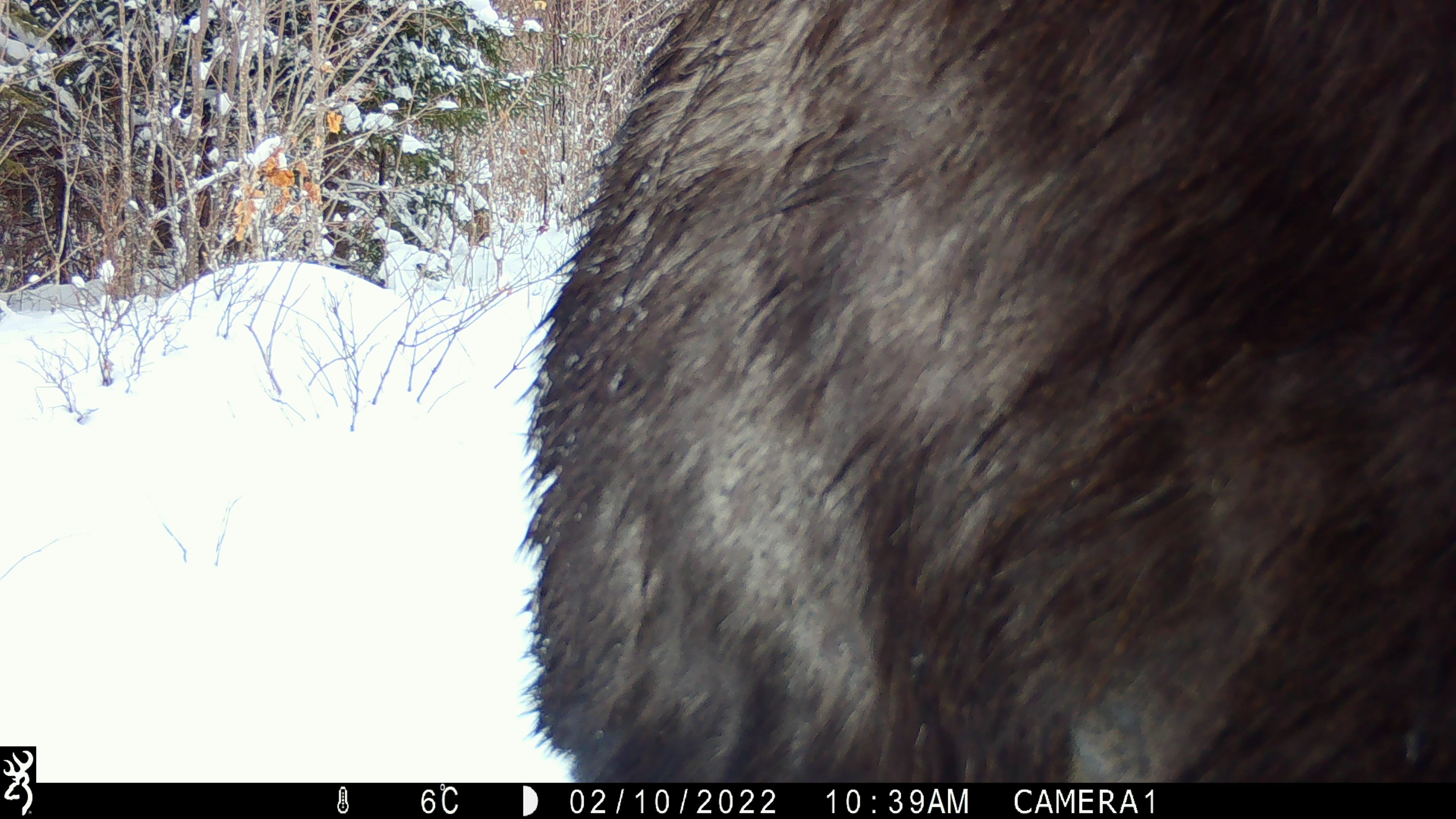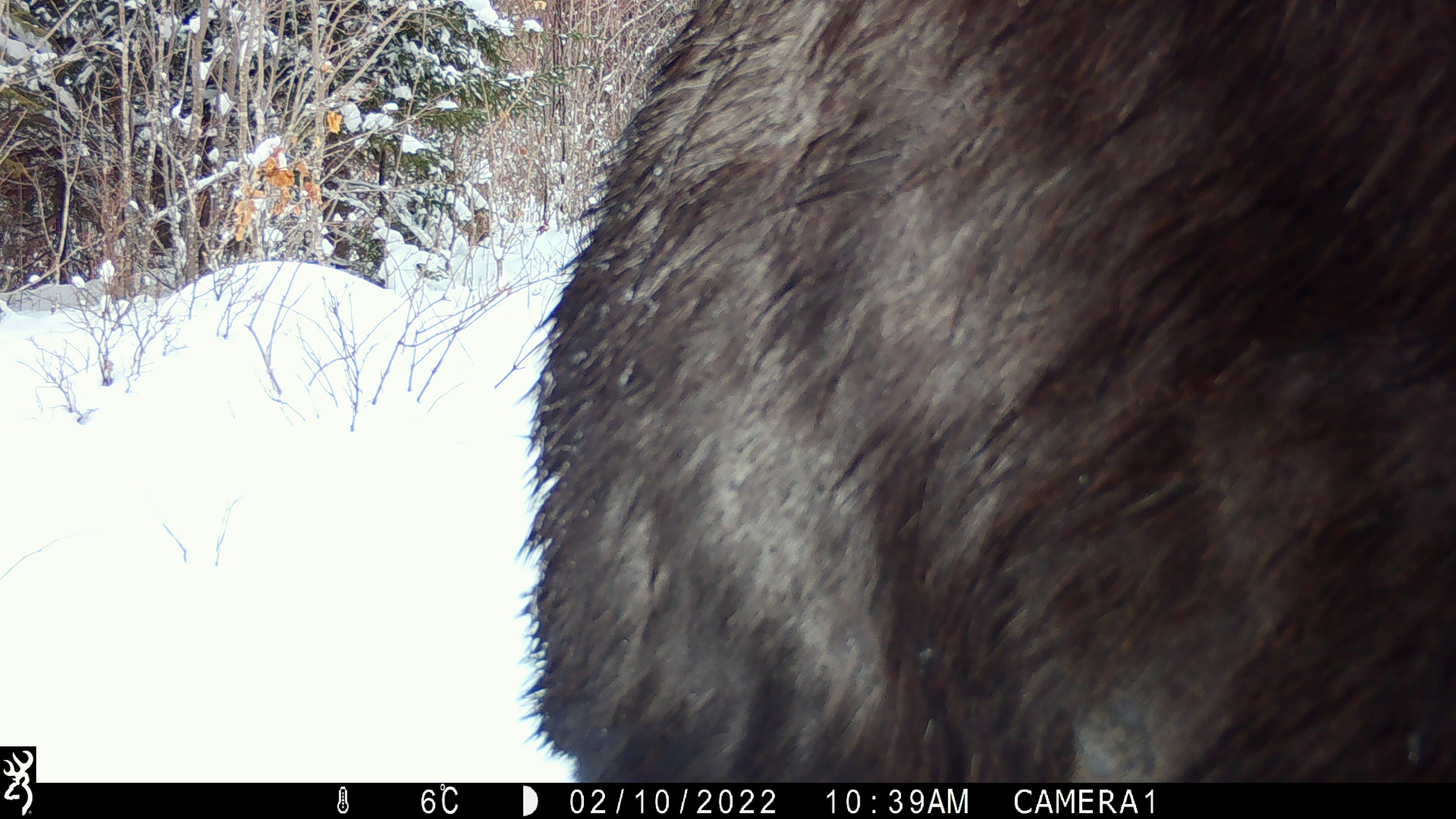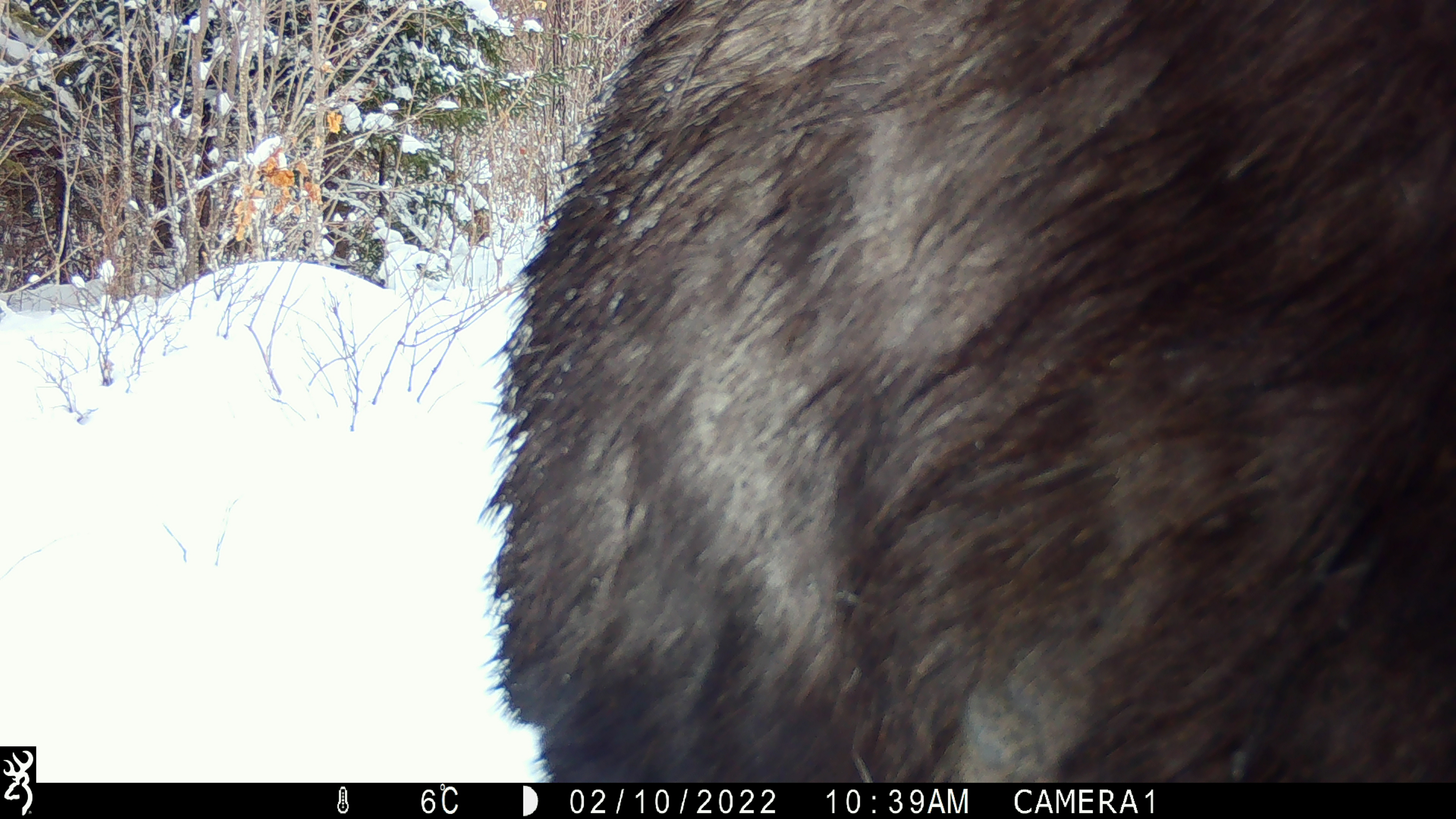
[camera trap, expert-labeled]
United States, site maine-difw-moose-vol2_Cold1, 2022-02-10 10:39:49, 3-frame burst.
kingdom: Animalia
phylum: Chordata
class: Mammalia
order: Artiodactyla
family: Cervidae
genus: Alces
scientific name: Alces alces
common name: moose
Moose (Alces alces).